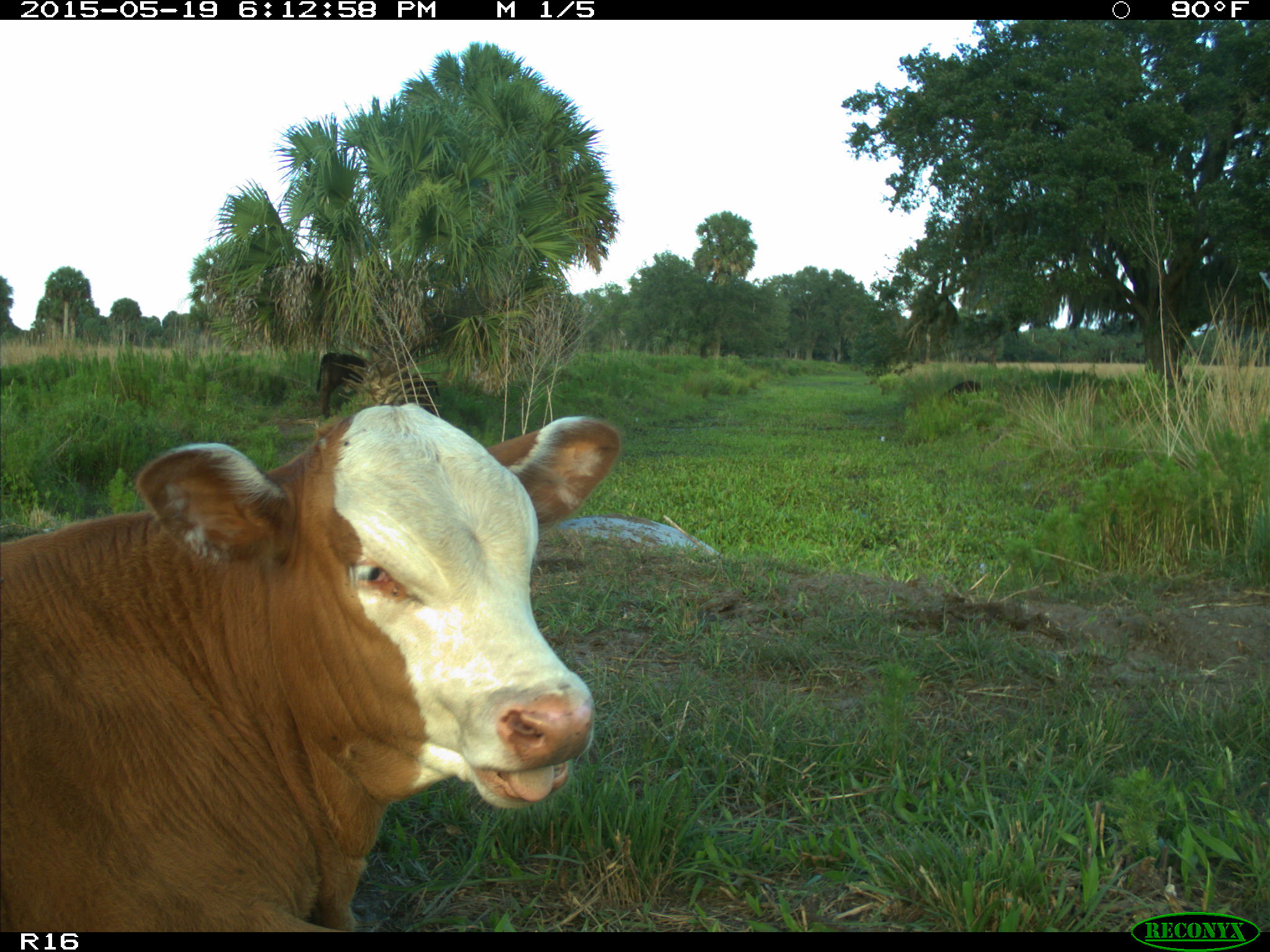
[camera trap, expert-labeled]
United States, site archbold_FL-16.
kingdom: Animalia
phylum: Chordata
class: Mammalia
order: Artiodactyla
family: Bovidae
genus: Bos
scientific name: Bos taurus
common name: domestic cow